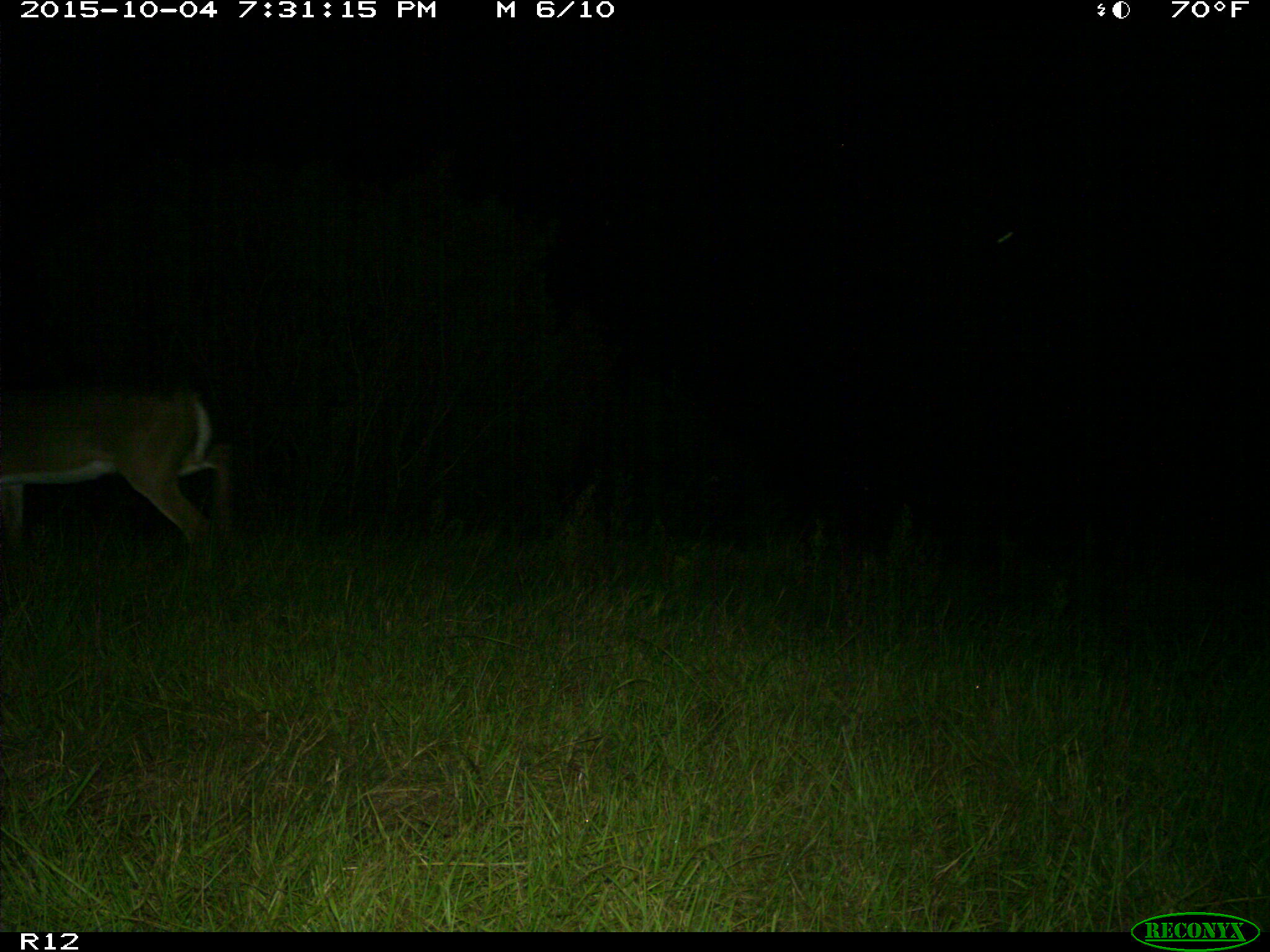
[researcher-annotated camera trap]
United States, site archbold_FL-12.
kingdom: Animalia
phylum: Chordata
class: Mammalia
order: Artiodactyla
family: Cervidae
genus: Odocoileus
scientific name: Odocoileus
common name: deer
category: unidentified deer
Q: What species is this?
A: Unidentified deer (deer) (Odocoileus).